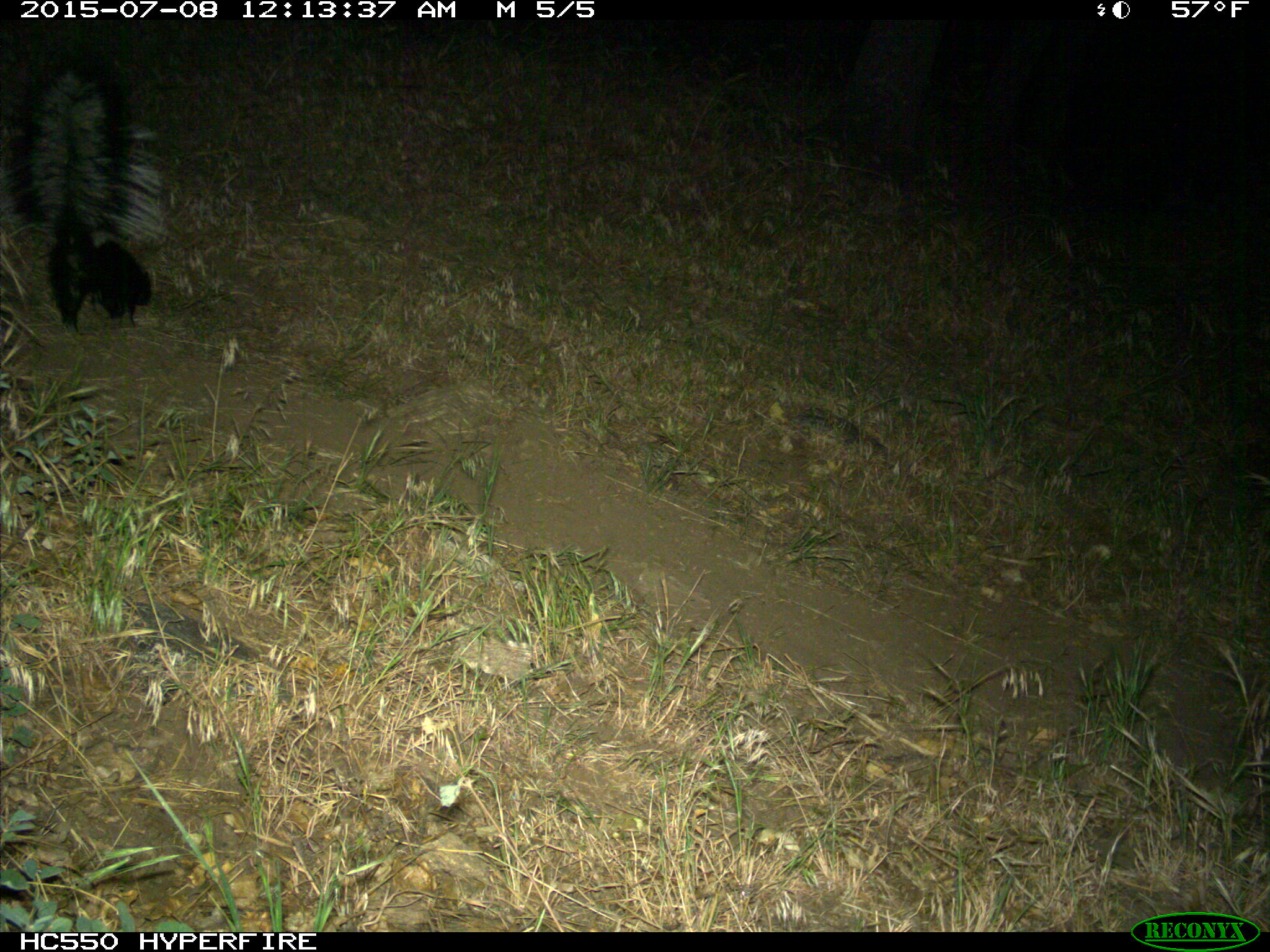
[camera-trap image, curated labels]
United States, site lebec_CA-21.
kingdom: Animalia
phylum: Chordata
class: Mammalia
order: Carnivora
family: Mephitidae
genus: Mephitis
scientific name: Mephitis mephitis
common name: striped skunk